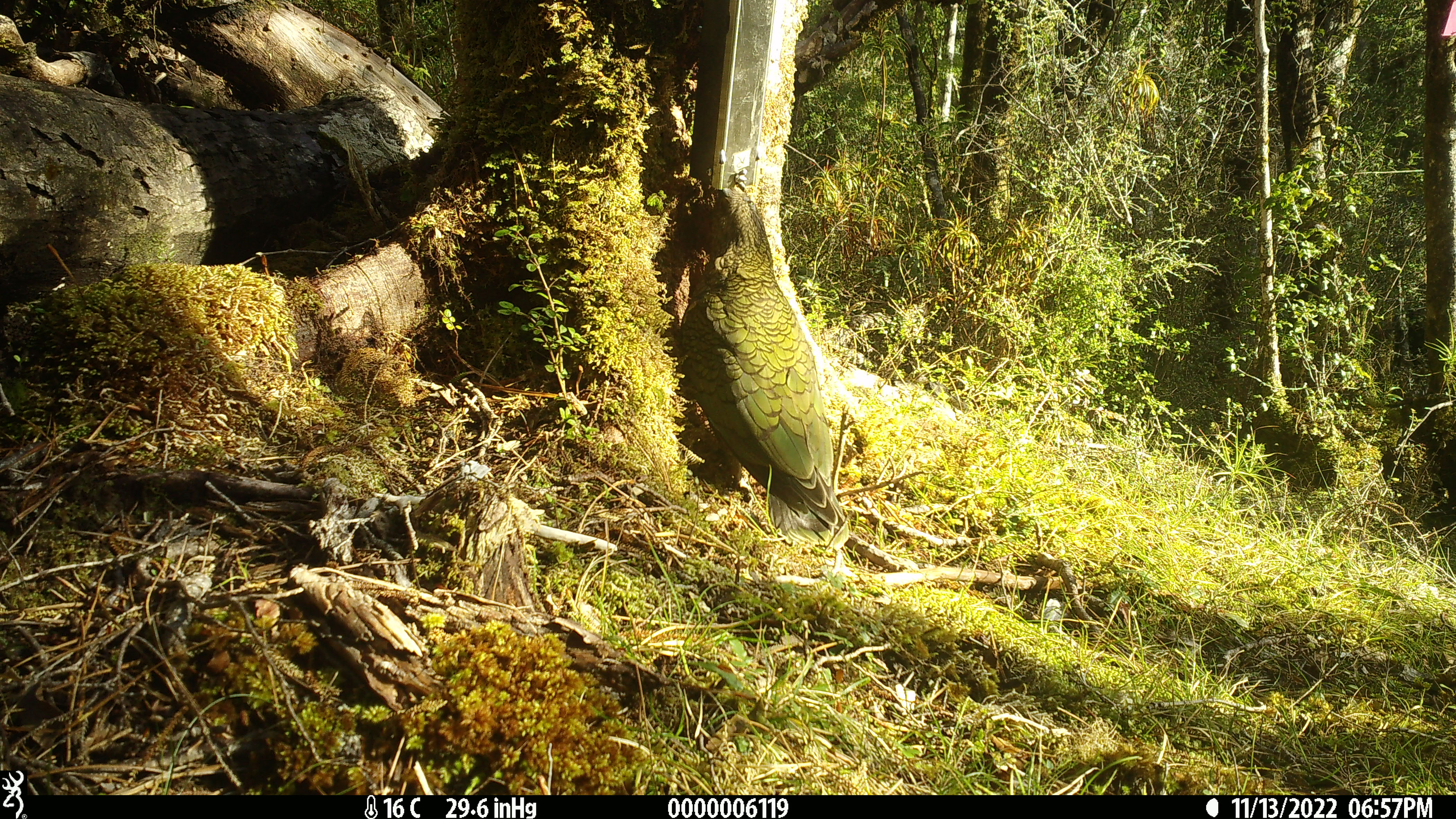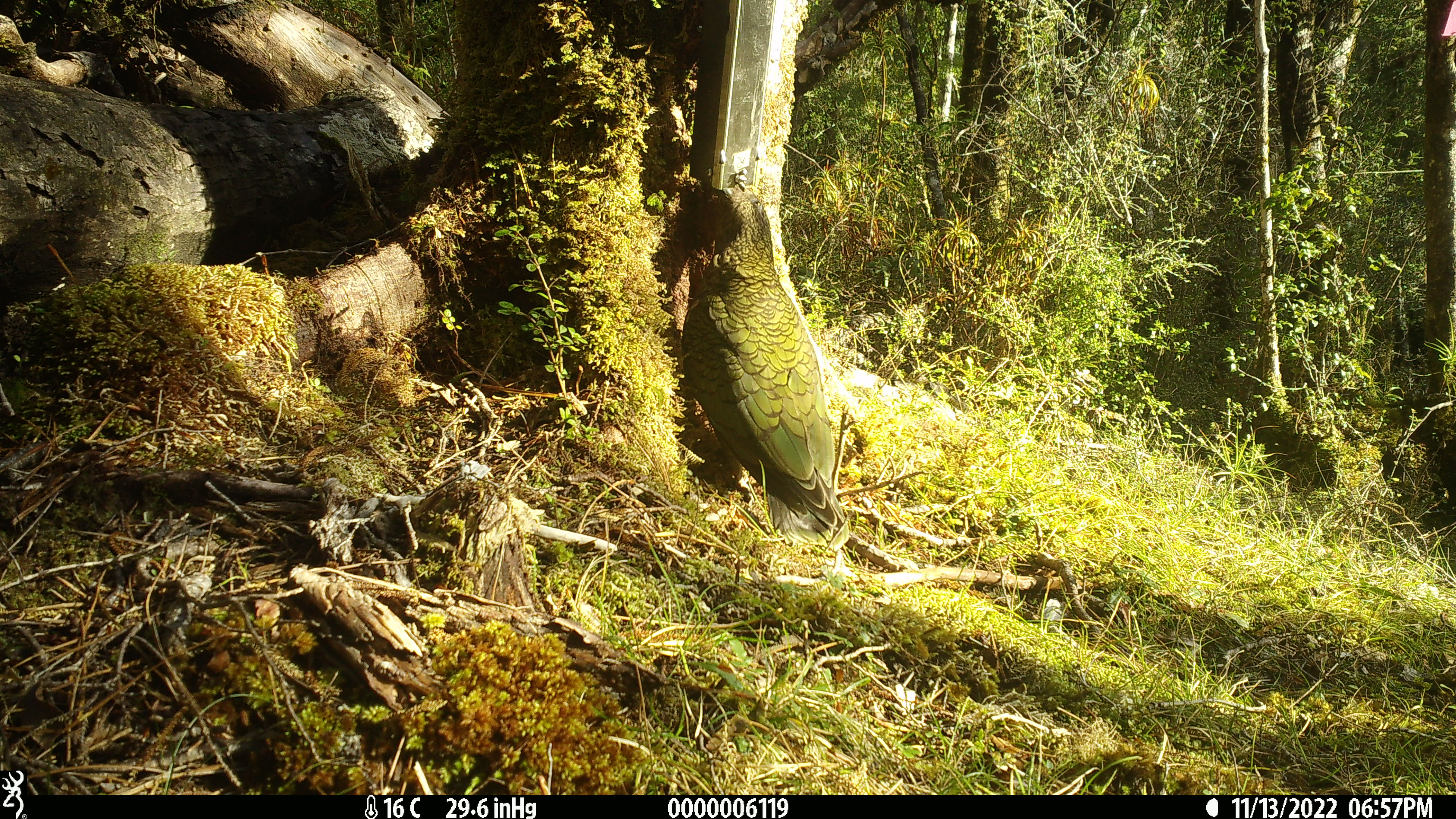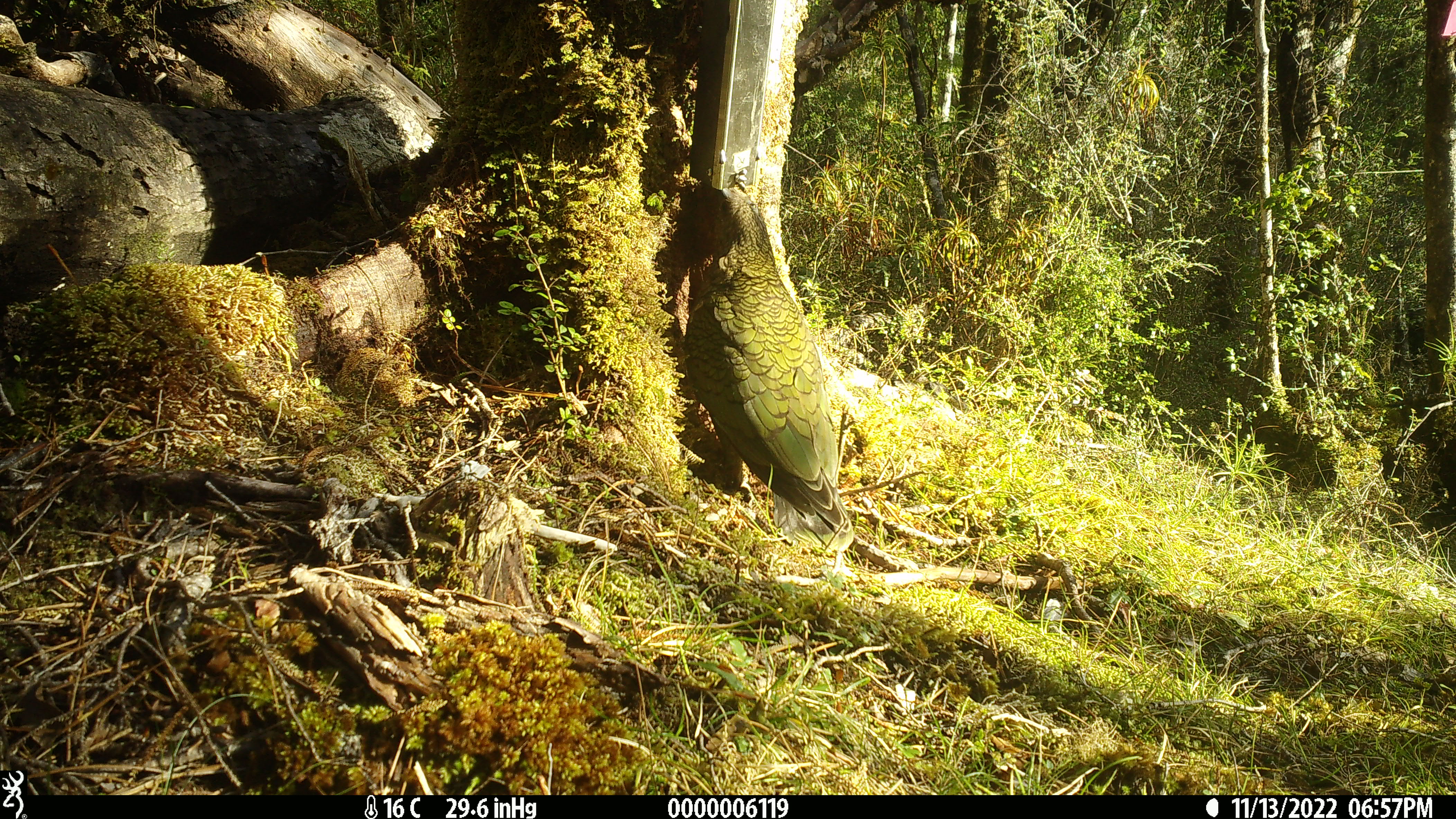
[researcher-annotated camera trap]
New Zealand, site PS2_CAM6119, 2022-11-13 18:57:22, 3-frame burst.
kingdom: Animalia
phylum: Chordata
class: Aves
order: Psittaciformes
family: Strigopidae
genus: Nestor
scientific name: Nestor notabilis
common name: kea